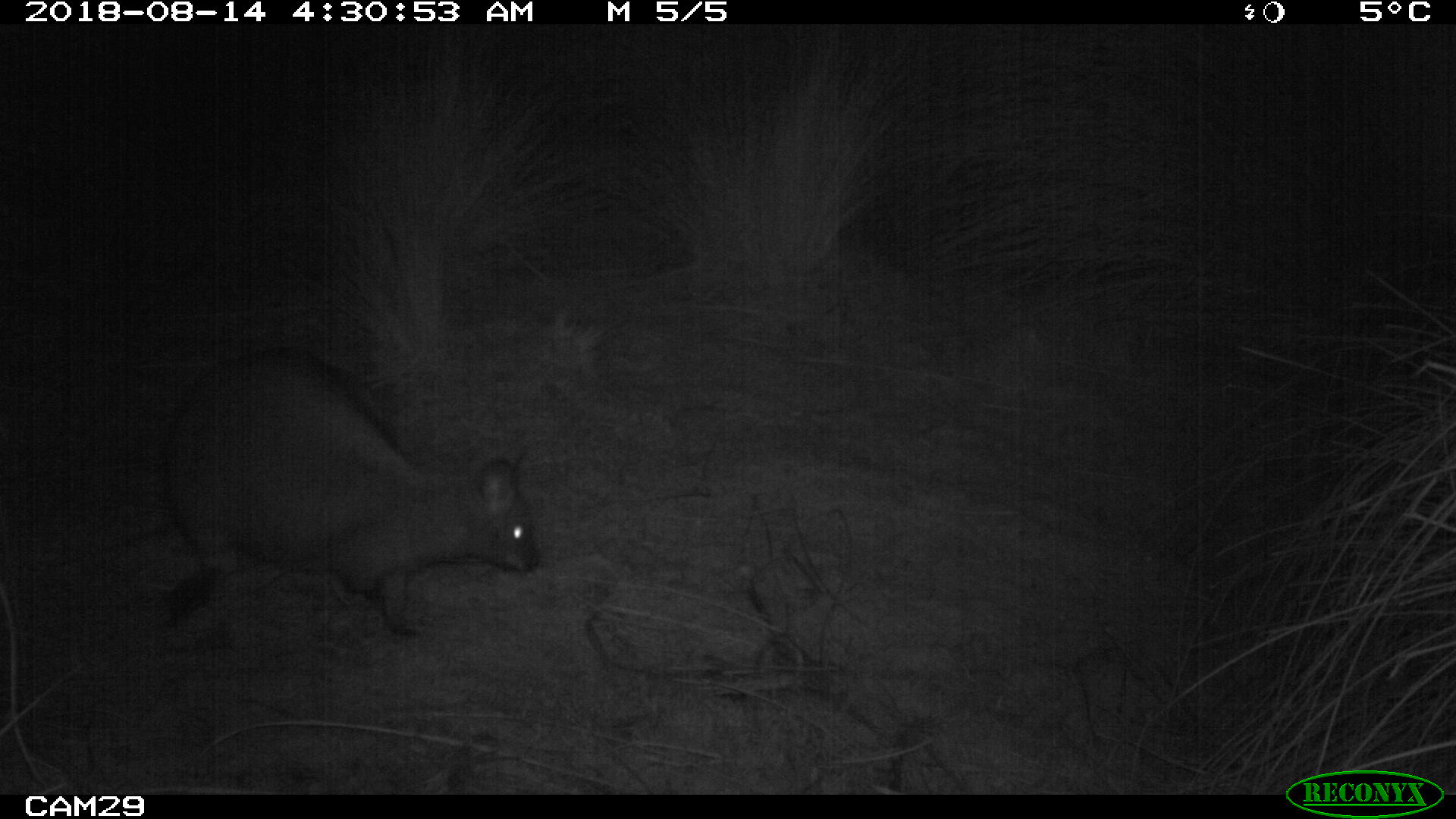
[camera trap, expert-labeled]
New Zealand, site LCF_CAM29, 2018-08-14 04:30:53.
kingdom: Animalia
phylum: Chordata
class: Mammalia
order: Diprotodontia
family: Macropodidae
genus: Notamacropus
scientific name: Notamacropus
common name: wallaby